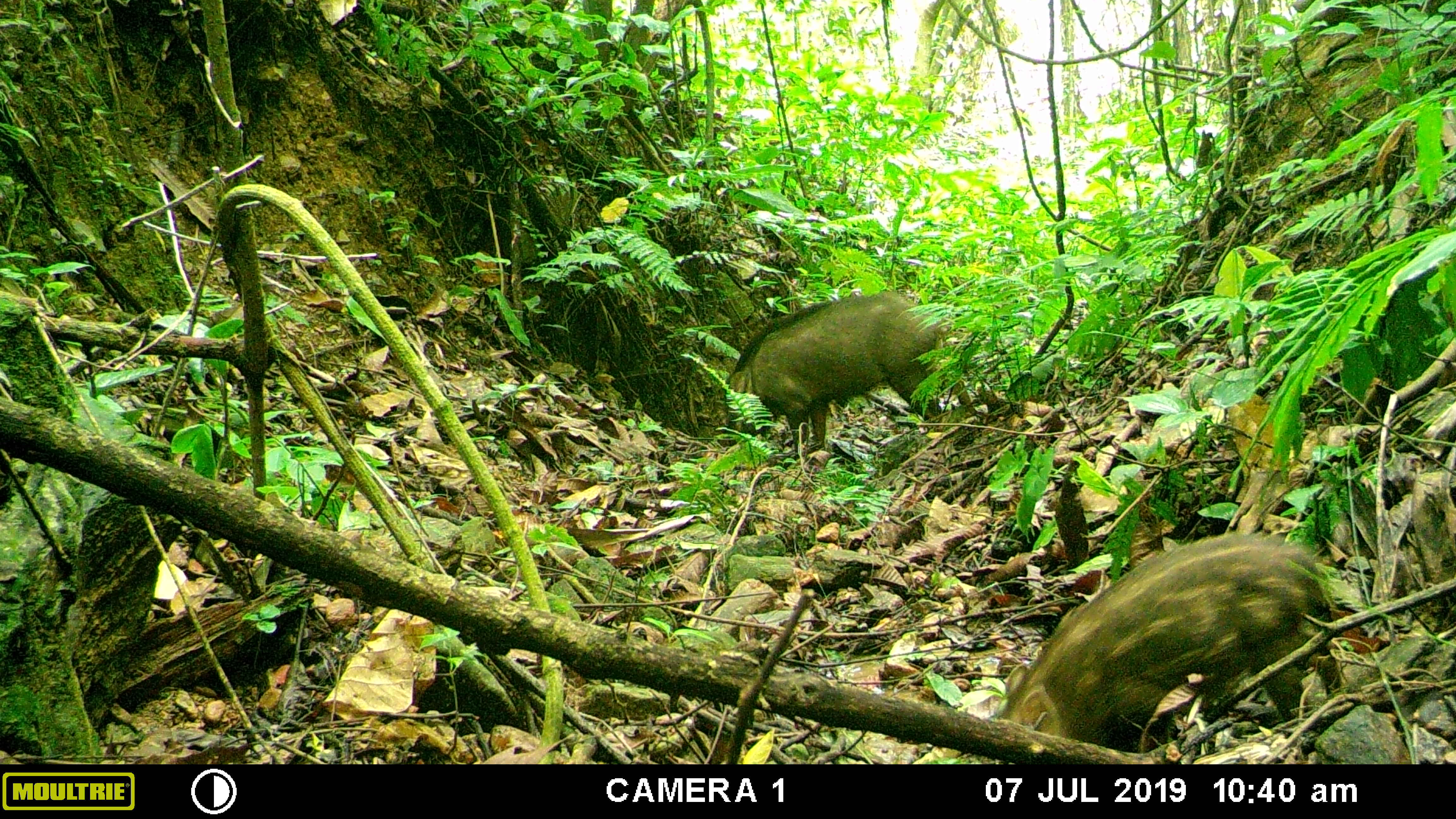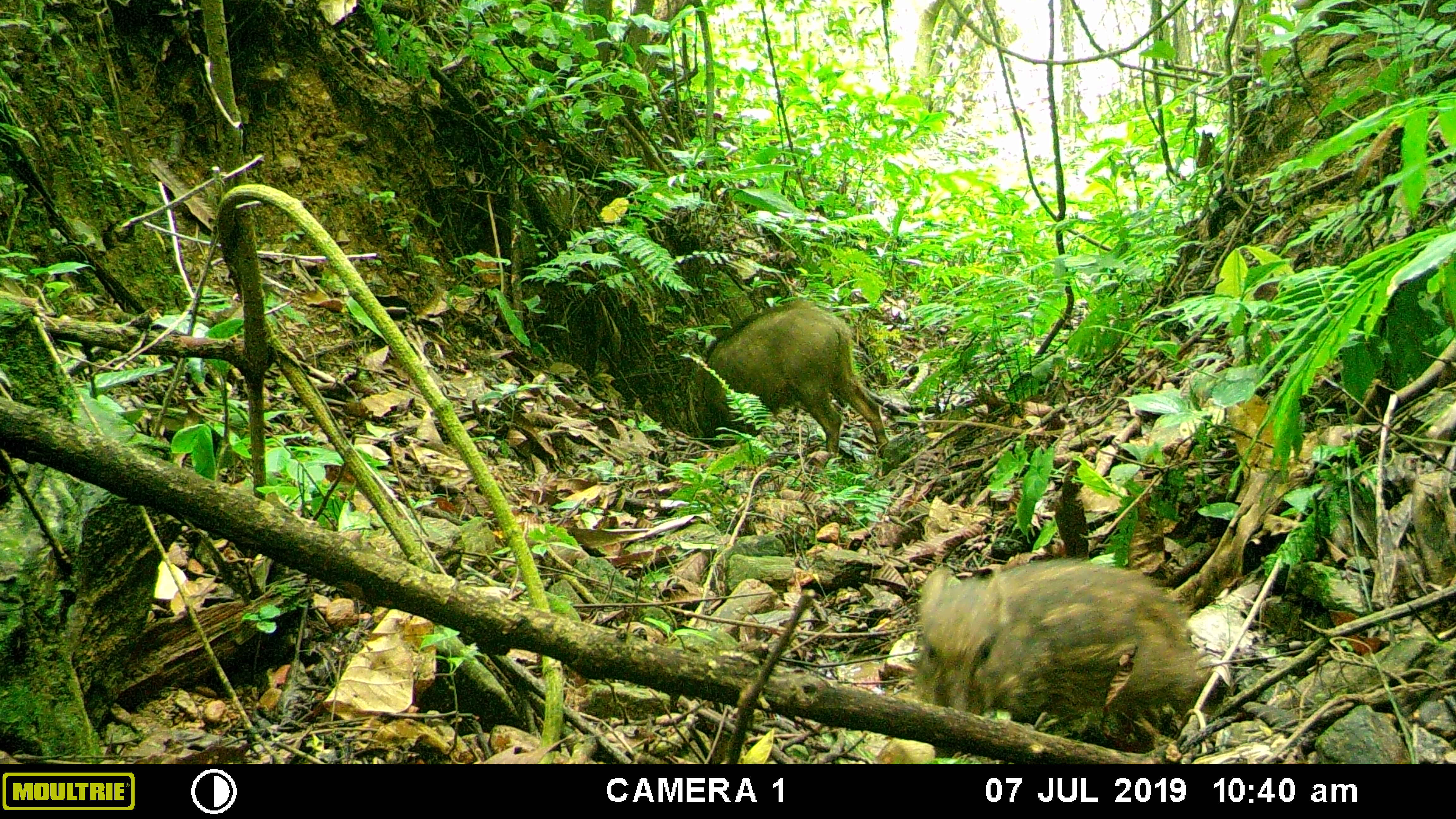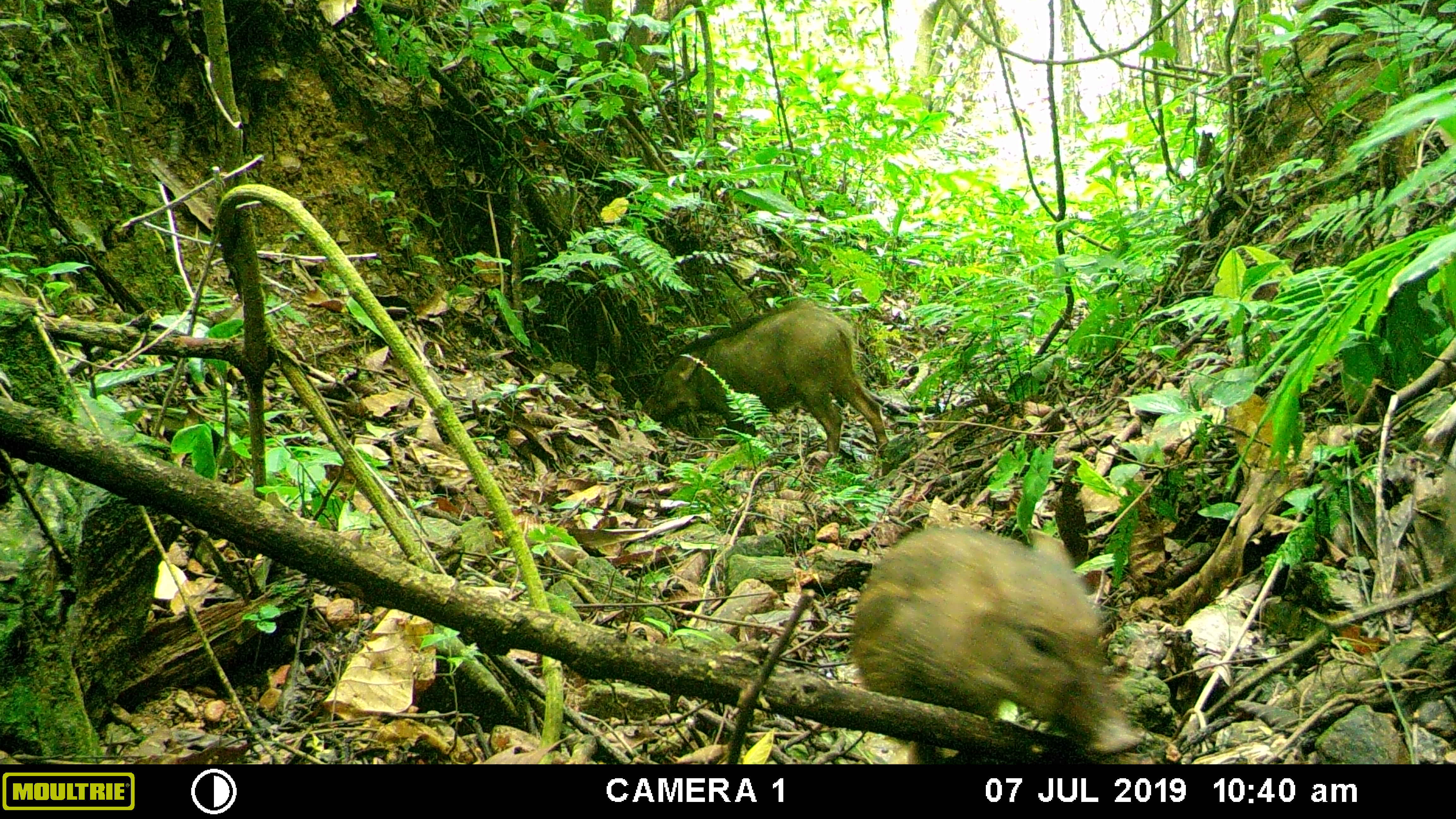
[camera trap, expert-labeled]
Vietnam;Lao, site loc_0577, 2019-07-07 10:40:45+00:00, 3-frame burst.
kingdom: Animalia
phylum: Chordata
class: Mammalia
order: Artiodactyla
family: Suidae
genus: Sus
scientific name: Sus scrofa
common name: eurasian wild pig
Eurasian wild pig (Sus scrofa). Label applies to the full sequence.